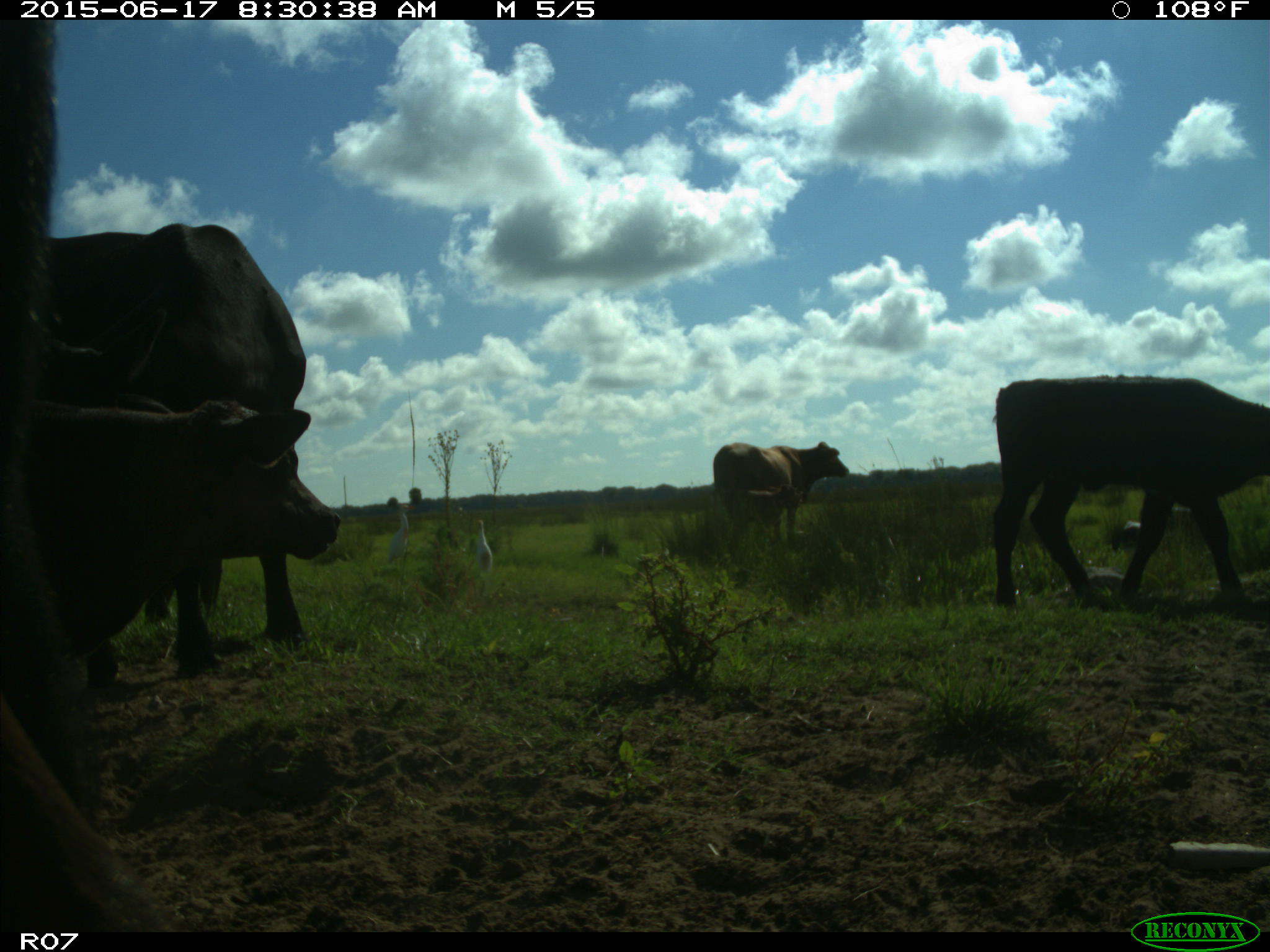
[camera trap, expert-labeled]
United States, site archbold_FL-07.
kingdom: Animalia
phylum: Chordata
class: Mammalia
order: Artiodactyla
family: Bovidae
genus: Bos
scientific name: Bos taurus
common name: domestic cow